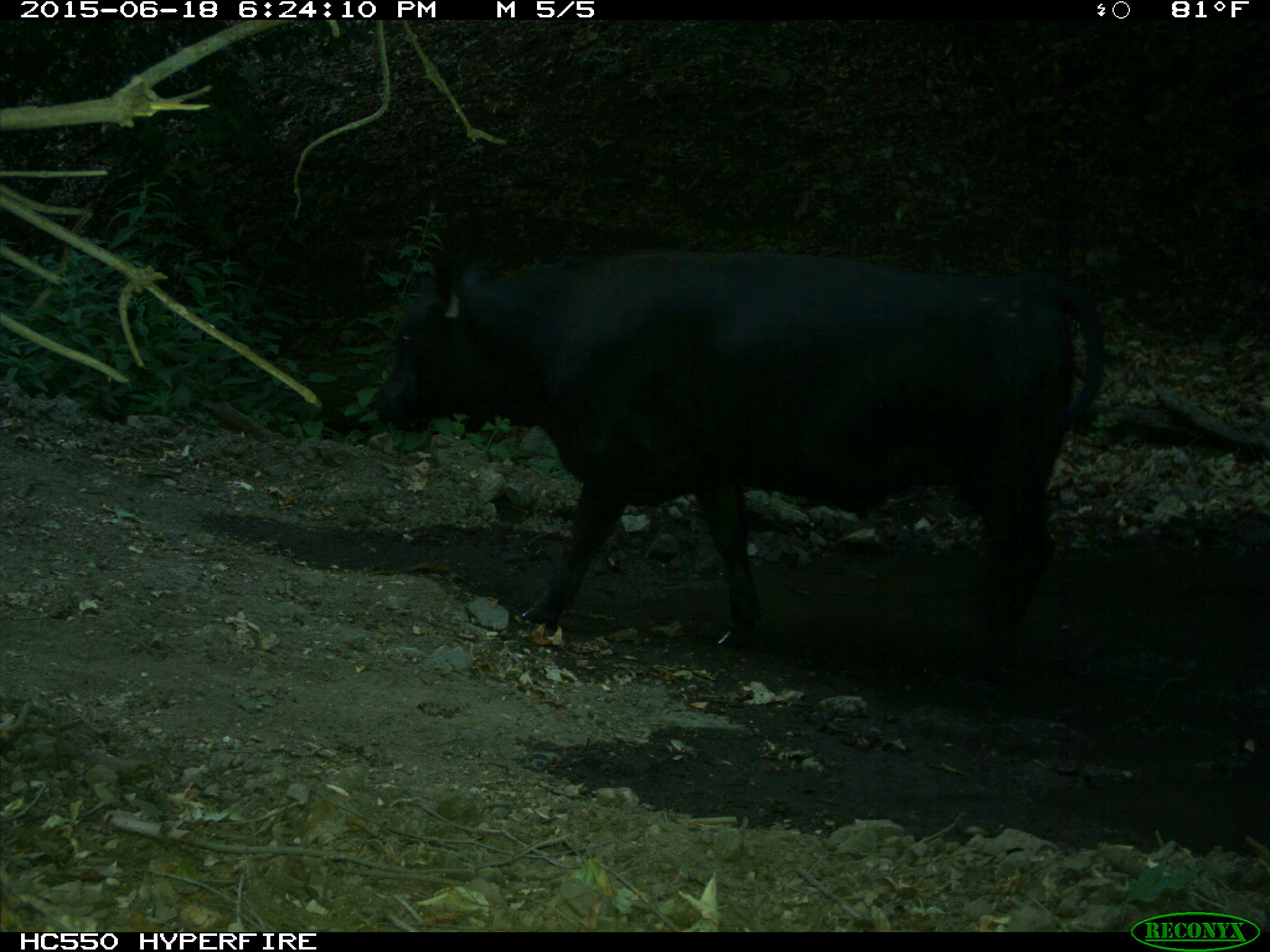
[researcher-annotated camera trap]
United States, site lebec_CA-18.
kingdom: Animalia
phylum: Chordata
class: Mammalia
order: Artiodactyla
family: Bovidae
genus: Bos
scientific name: Bos taurus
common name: domestic cow